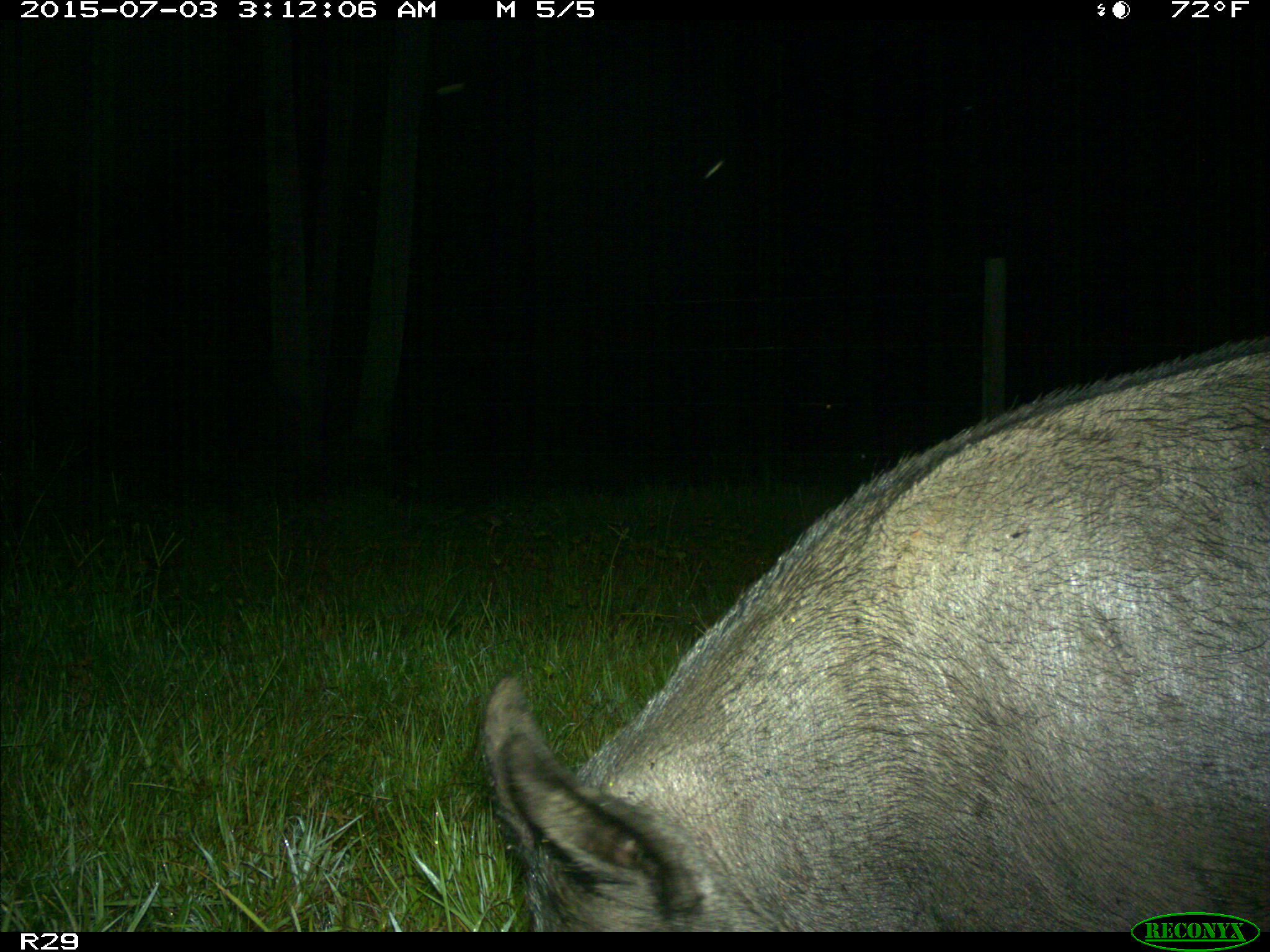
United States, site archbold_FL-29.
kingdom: Animalia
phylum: Chordata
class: Mammalia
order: Artiodactyla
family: Suidae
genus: Sus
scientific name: Sus scrofa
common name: wild boar